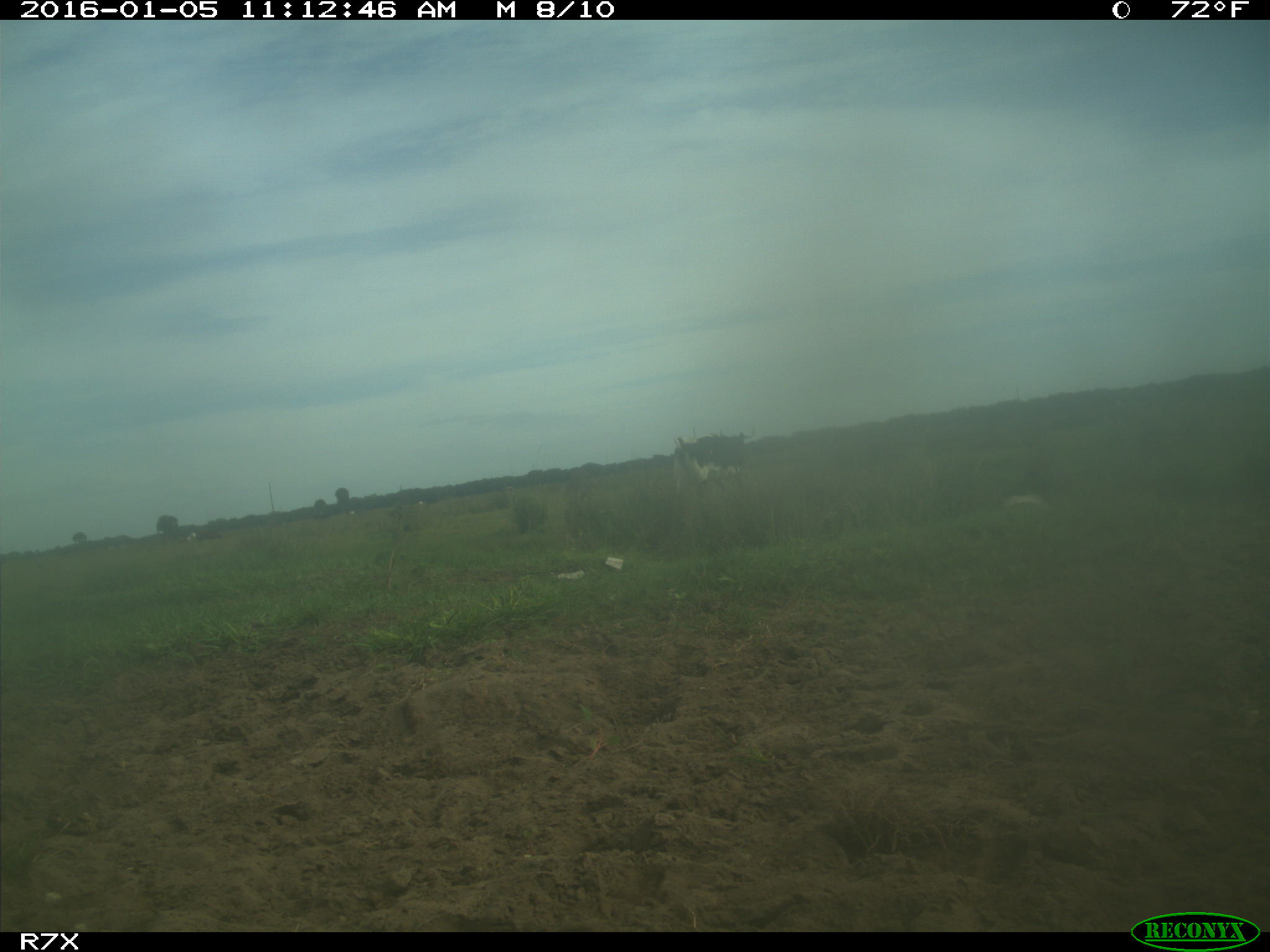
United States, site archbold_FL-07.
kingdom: Animalia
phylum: Chordata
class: Mammalia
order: Artiodactyla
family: Bovidae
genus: Bos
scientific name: Bos taurus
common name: domestic cow